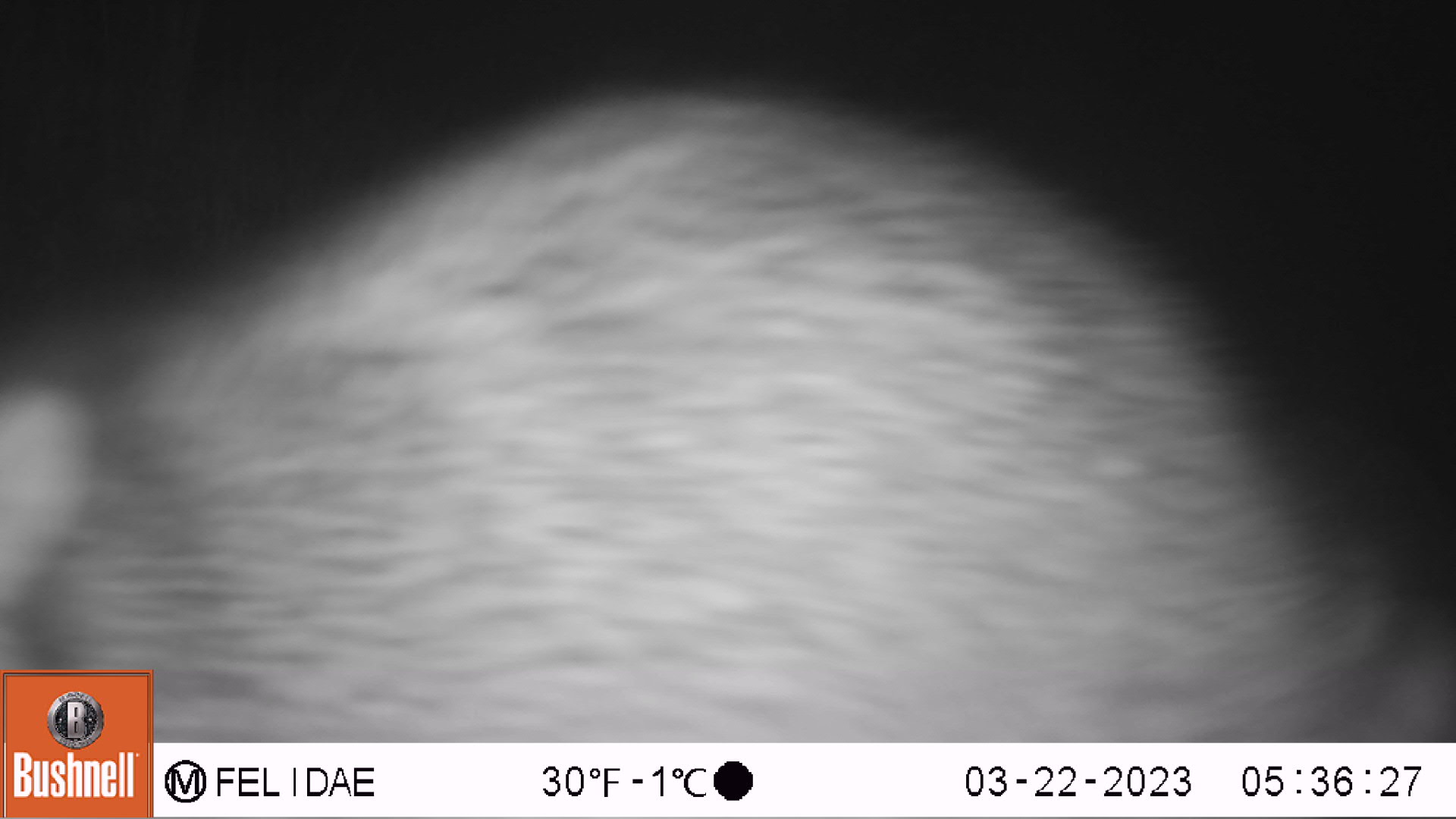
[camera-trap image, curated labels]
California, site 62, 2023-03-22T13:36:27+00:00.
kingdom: Animalia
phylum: Chordata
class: Mammalia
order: Carnivora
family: Procyonidae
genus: Procyon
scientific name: Procyon lotor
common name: raccoon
Raccoon (Procyon lotor).